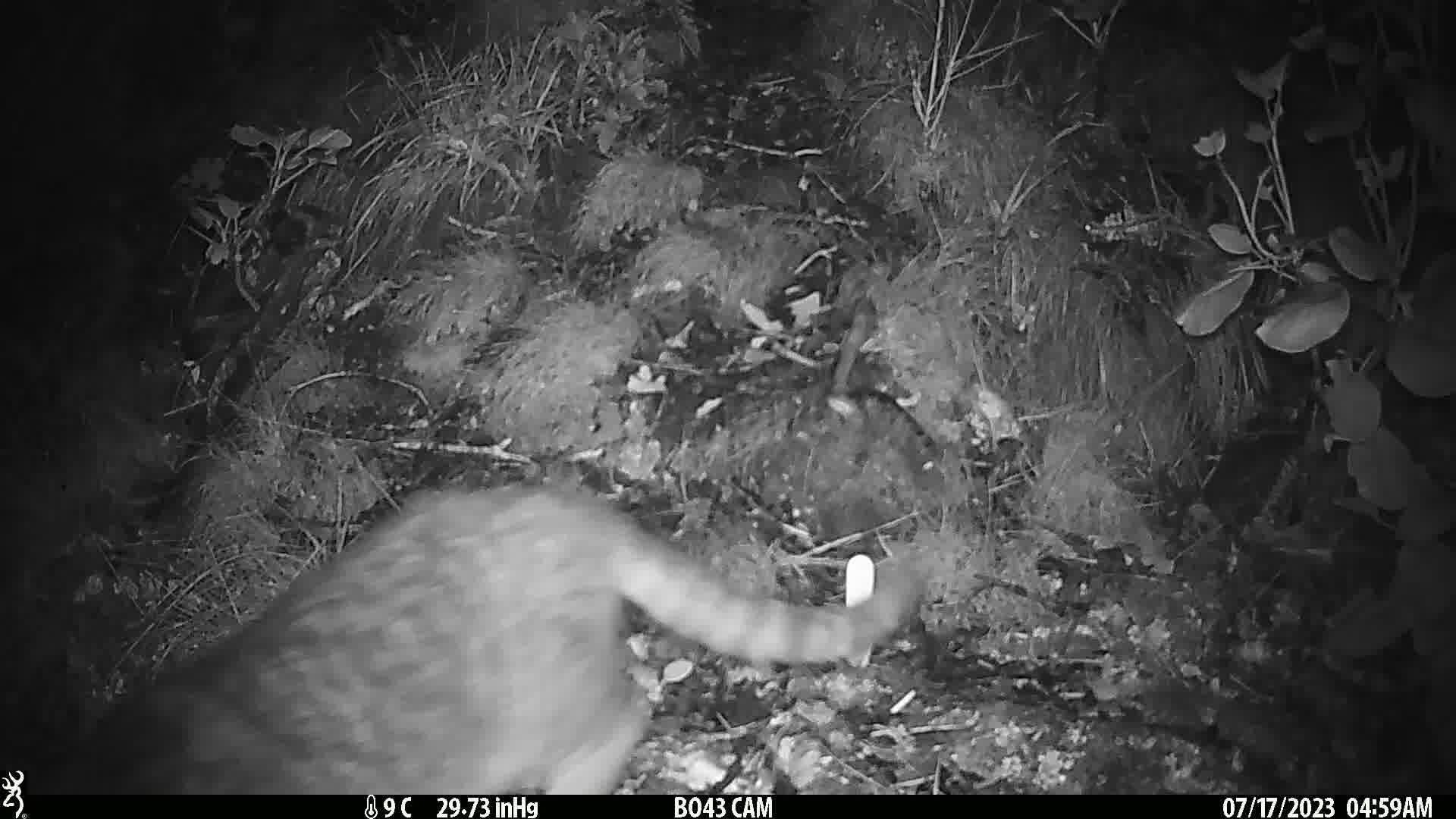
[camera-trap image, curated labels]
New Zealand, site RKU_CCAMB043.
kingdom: Animalia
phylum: Chordata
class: Mammalia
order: Carnivora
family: Felidae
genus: Felis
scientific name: Felis catus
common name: domestic cat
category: cat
Cat (domestic cat) (Felis catus).